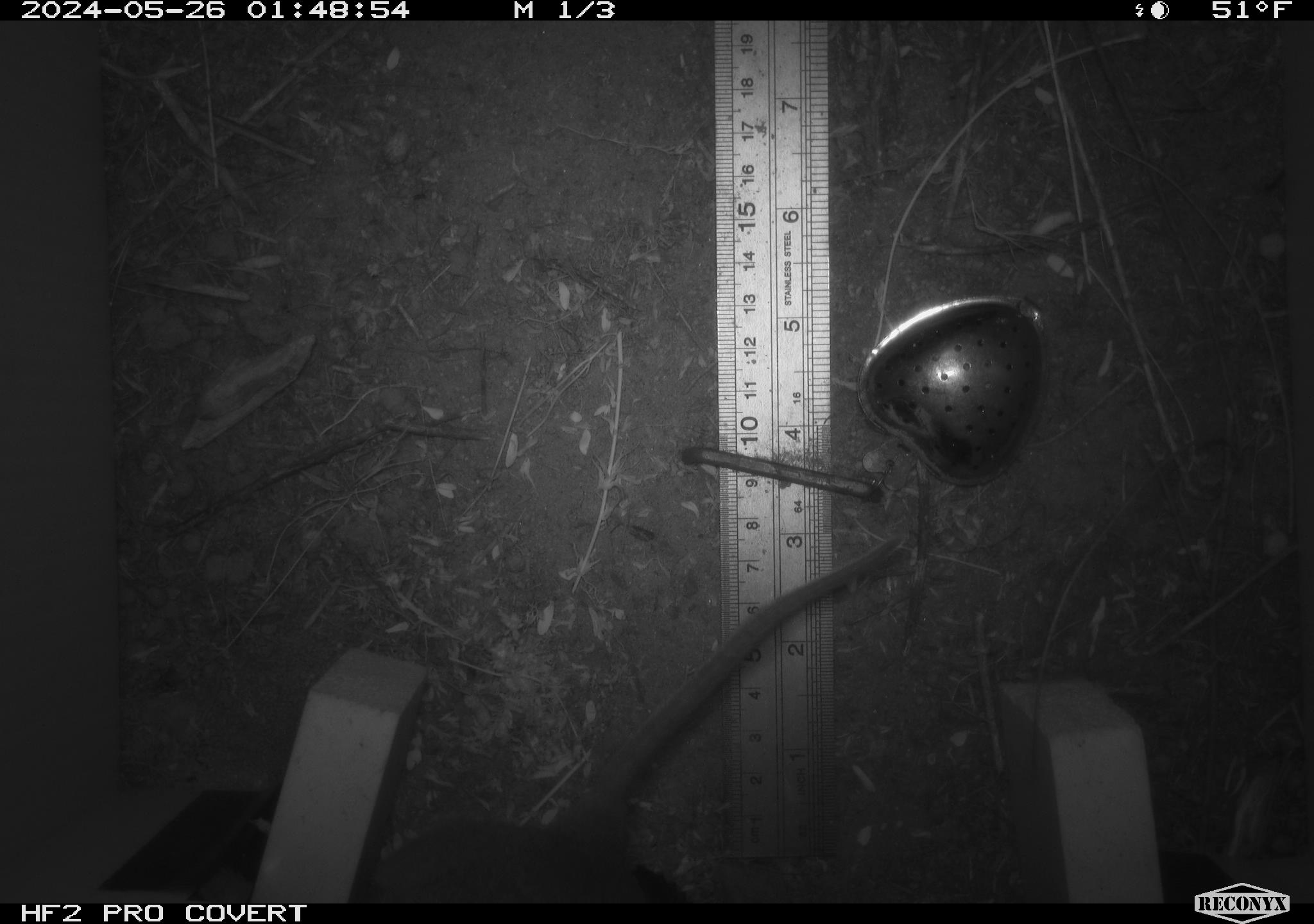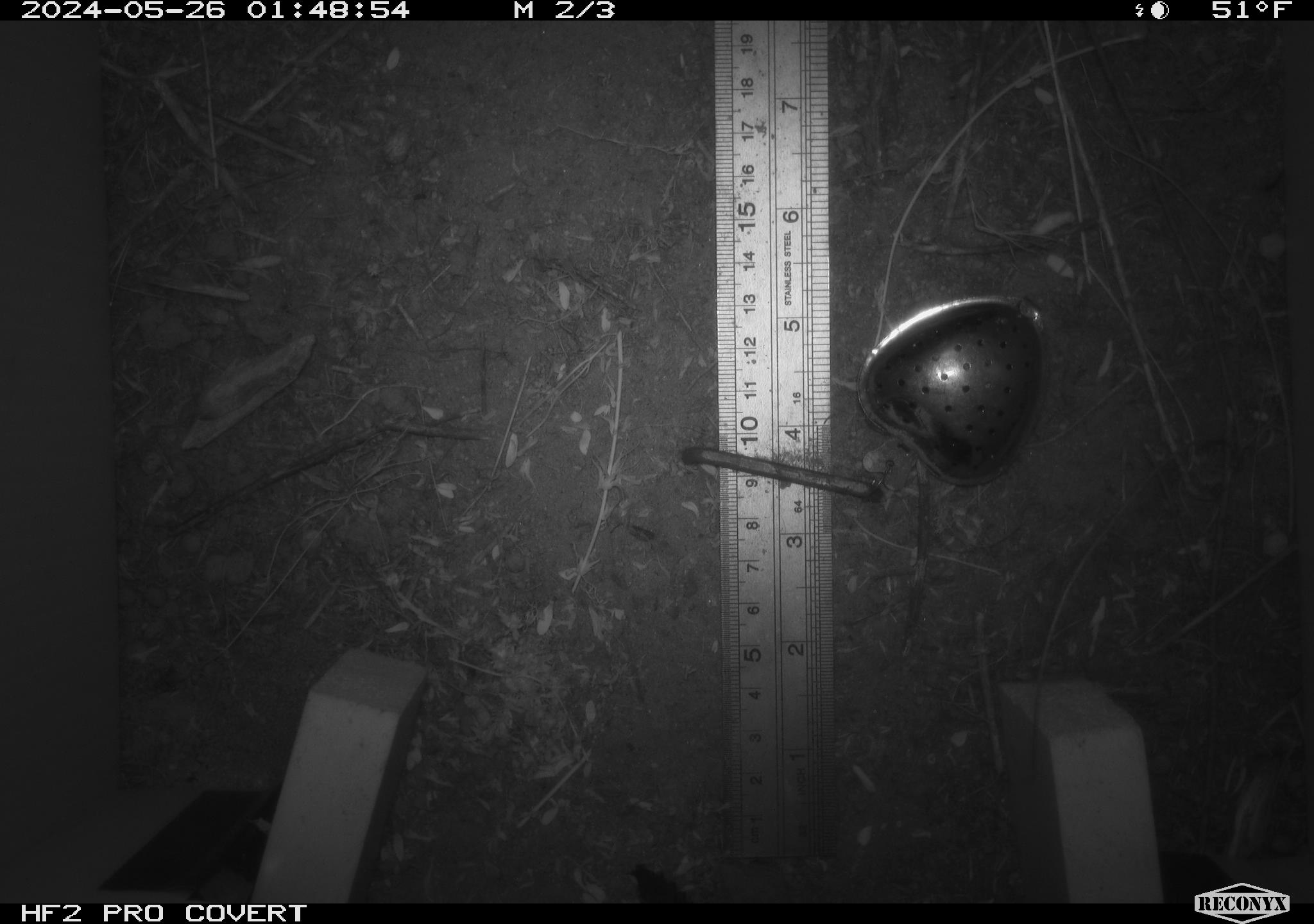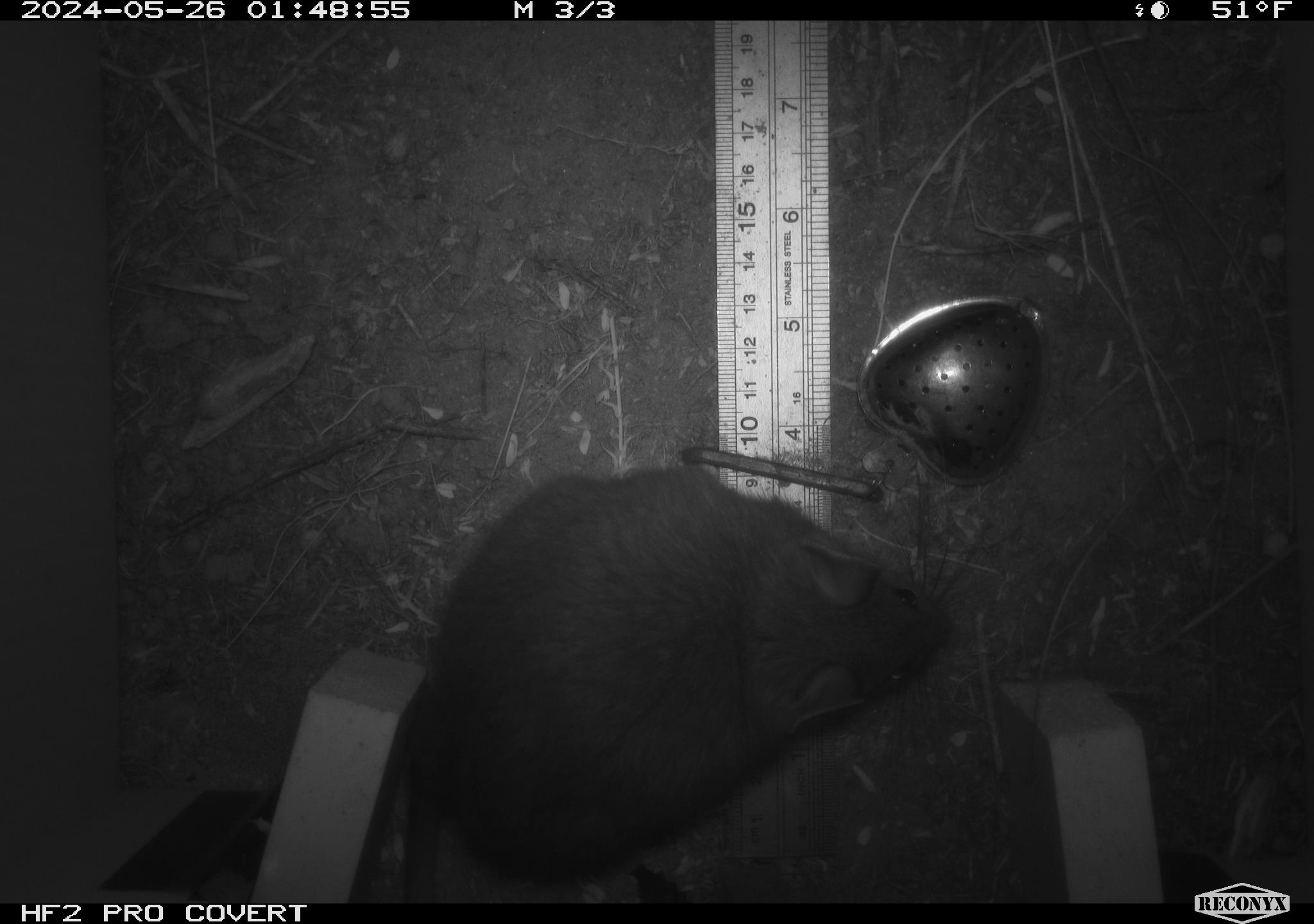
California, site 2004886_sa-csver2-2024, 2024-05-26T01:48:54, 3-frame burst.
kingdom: Animalia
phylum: Chordata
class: Mammalia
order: Rodentia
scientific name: Rodentia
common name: rodent